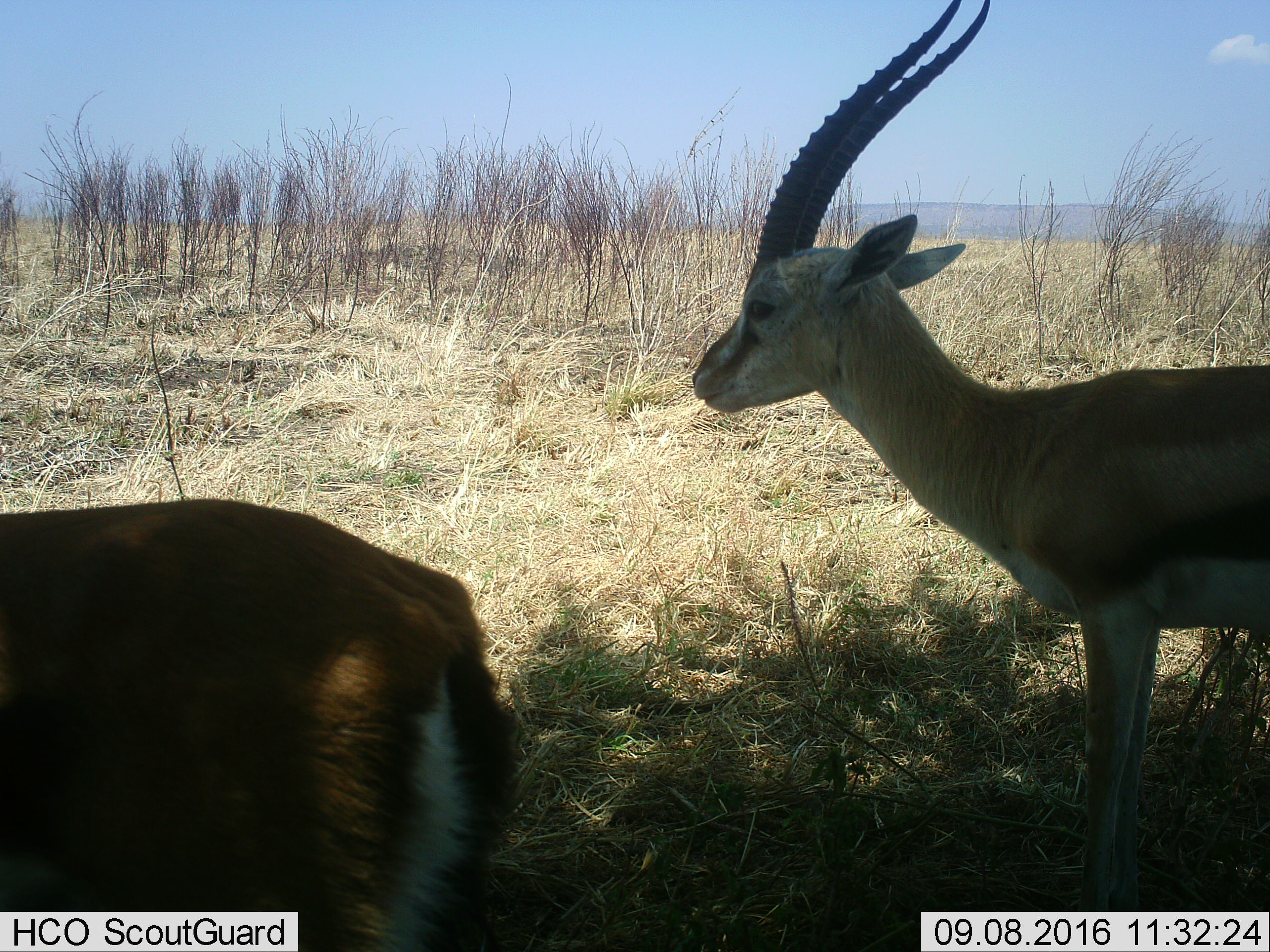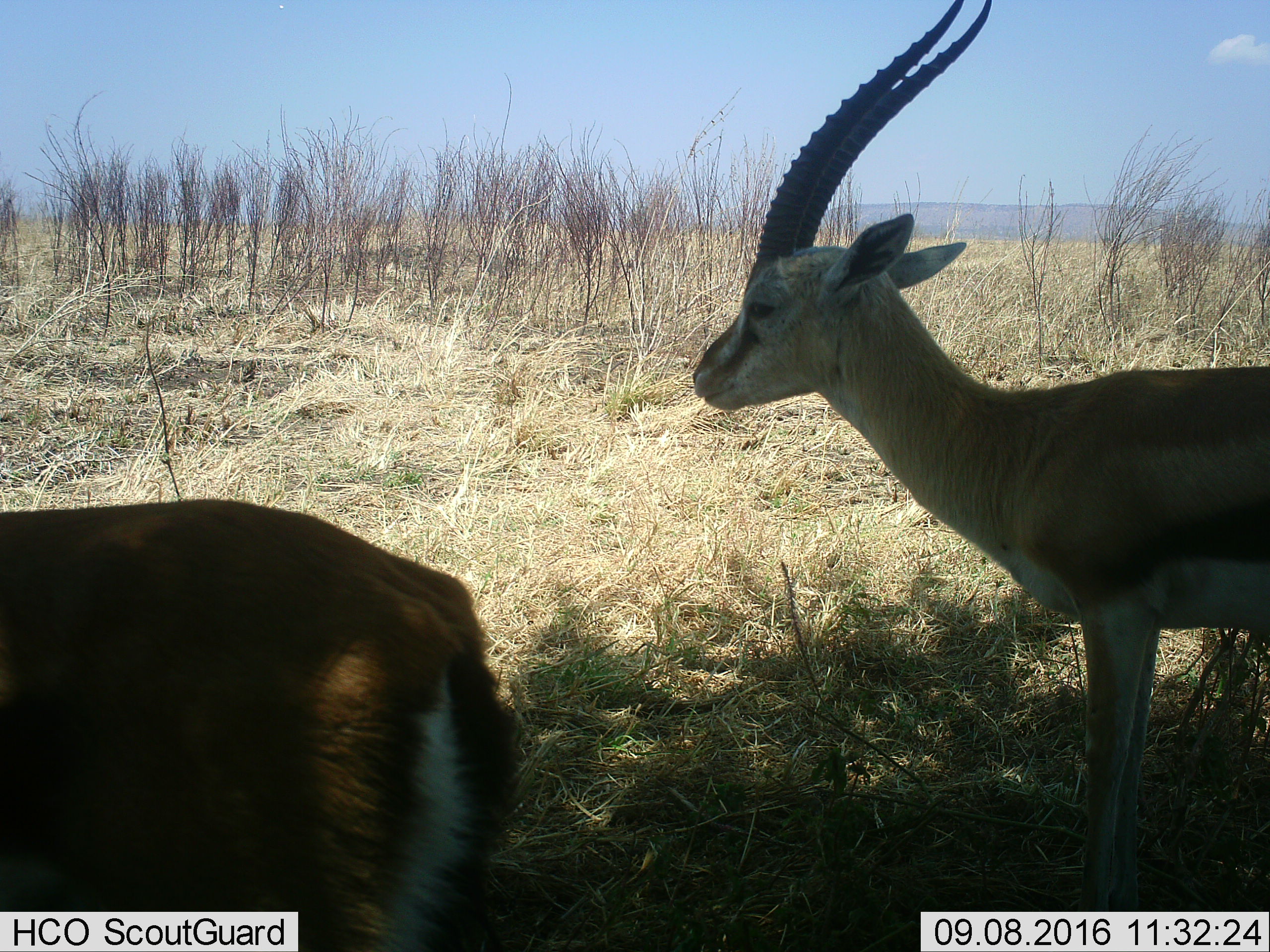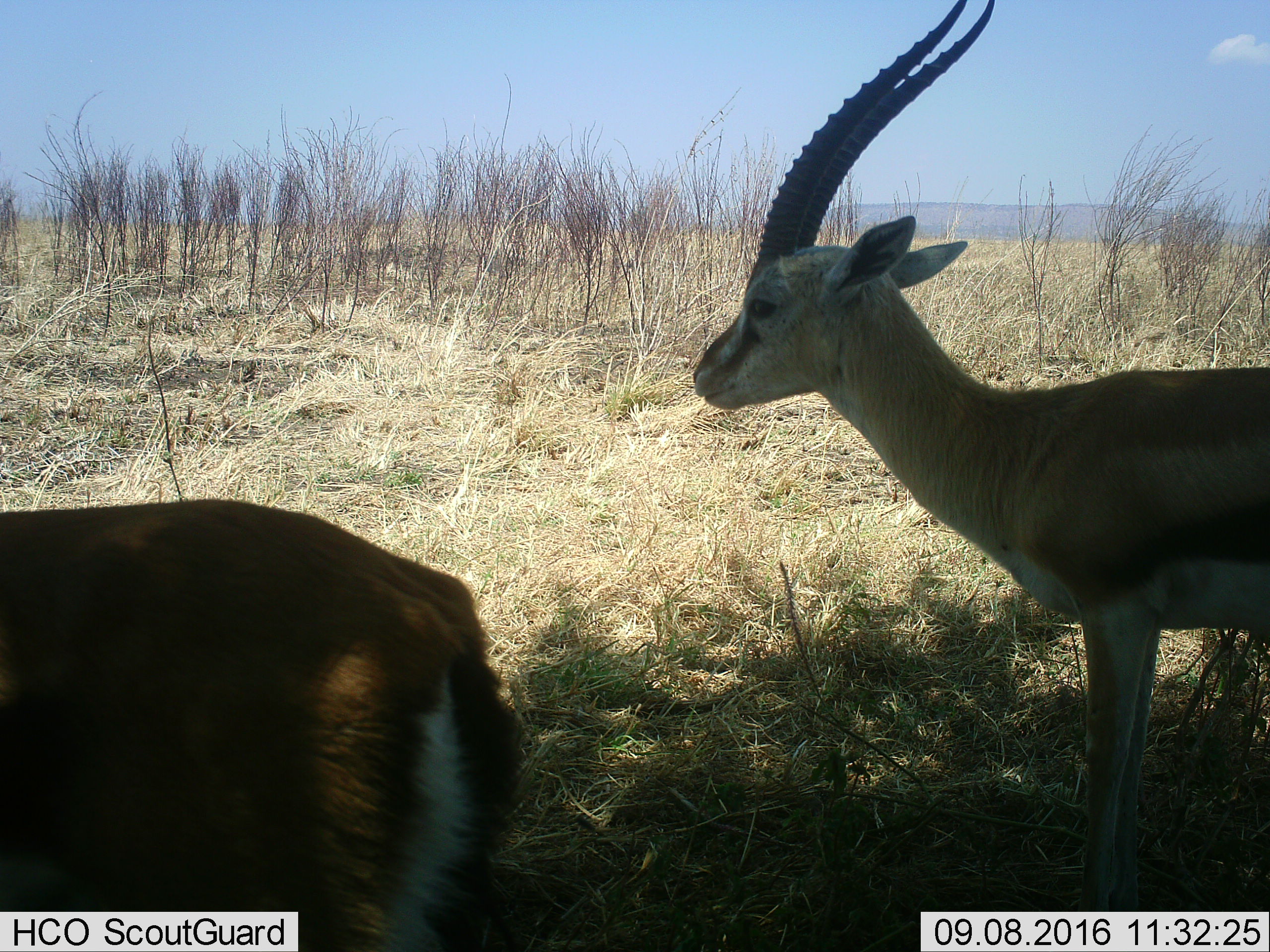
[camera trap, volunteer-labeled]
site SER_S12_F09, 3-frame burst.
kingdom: Animalia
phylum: Chordata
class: Mammalia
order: Artiodactyla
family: Bovidae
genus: Eudorcas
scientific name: Eudorcas thomsonii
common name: thomson's gazelle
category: gazellethomsons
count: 2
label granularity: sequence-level